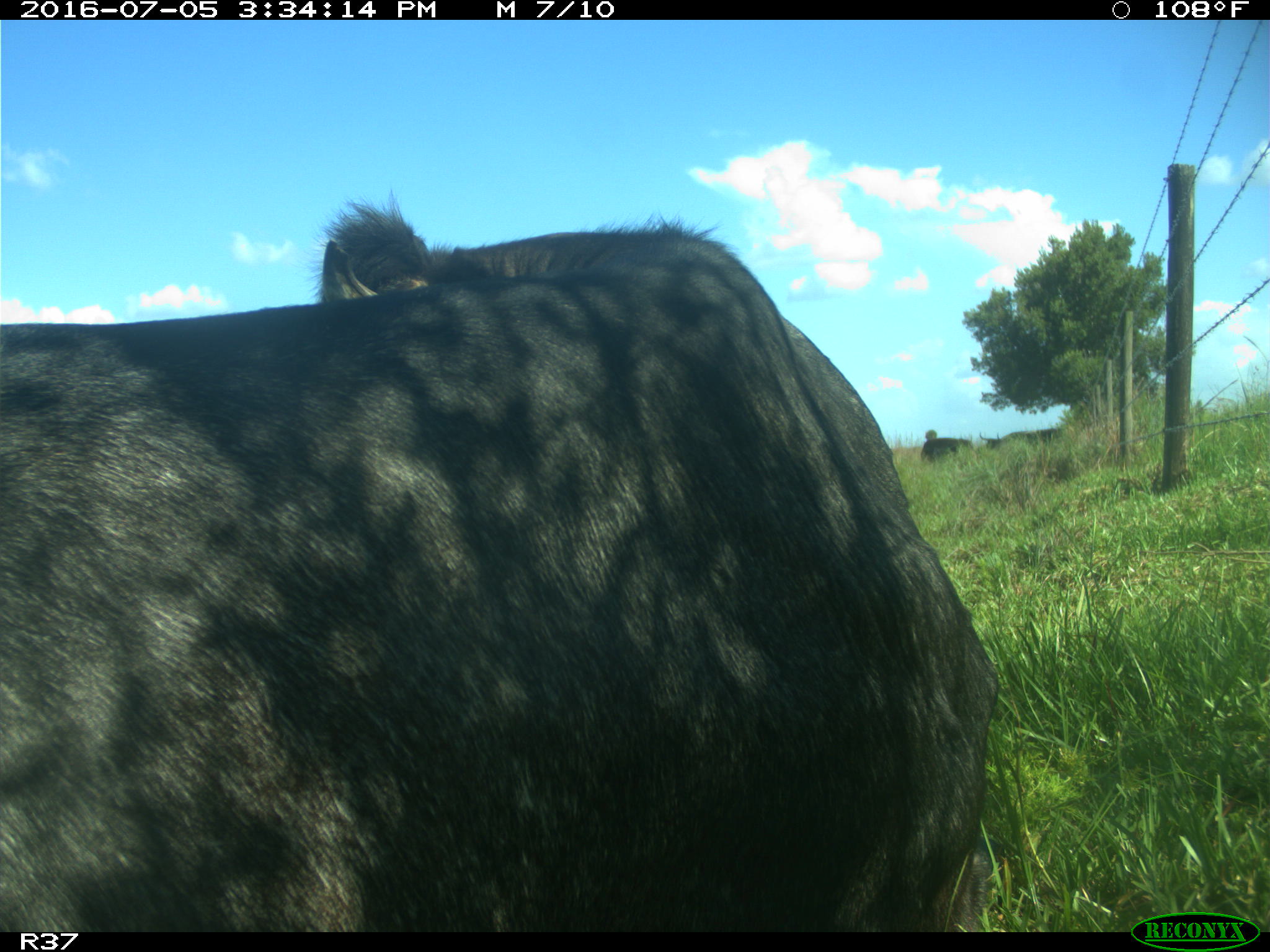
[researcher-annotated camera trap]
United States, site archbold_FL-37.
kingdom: Animalia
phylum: Chordata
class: Mammalia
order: Artiodactyla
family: Bovidae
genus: Bos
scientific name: Bos taurus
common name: domestic cow